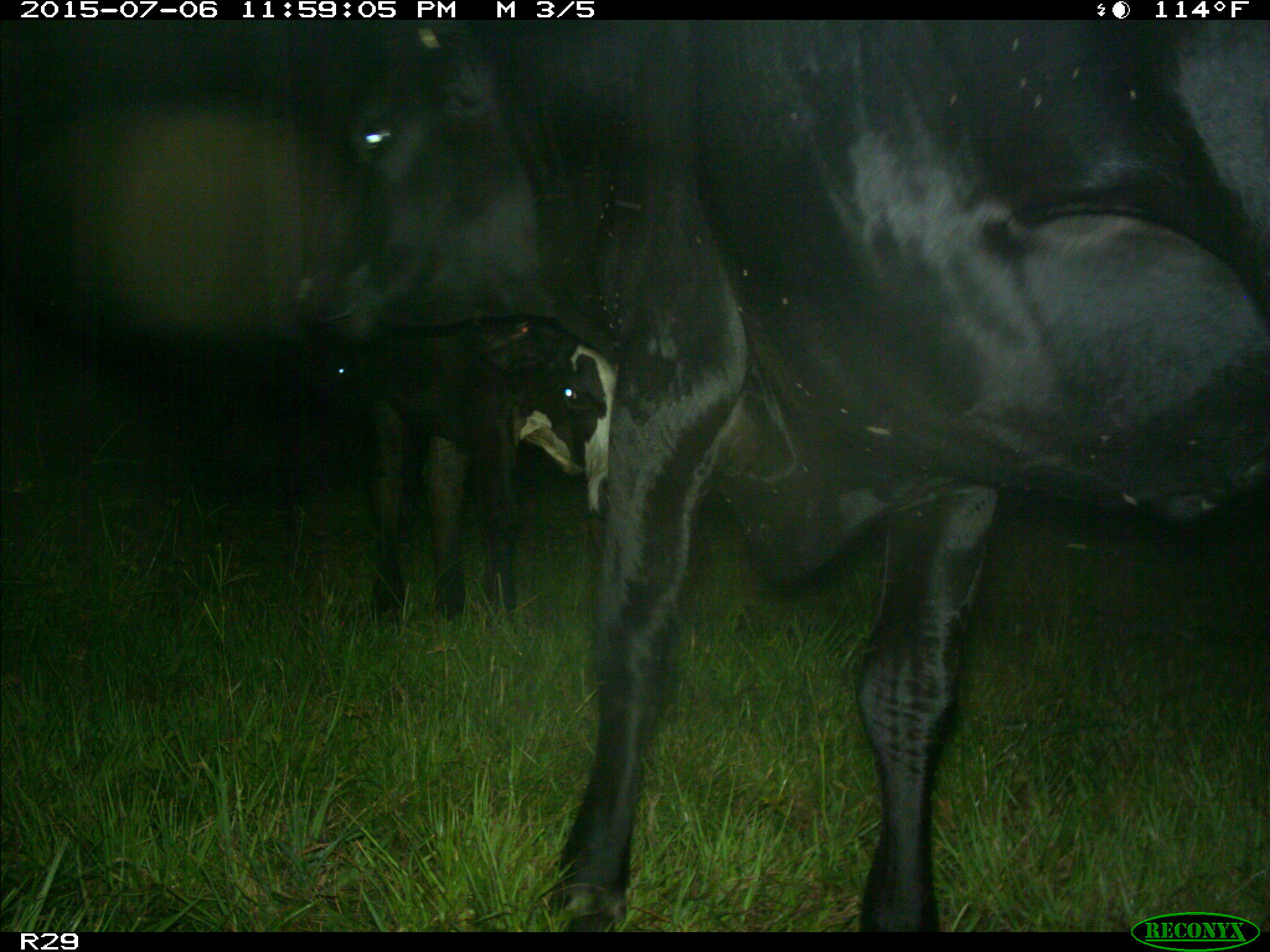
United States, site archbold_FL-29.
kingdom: Animalia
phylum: Chordata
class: Mammalia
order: Artiodactyla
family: Bovidae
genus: Bos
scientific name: Bos taurus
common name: domestic cow